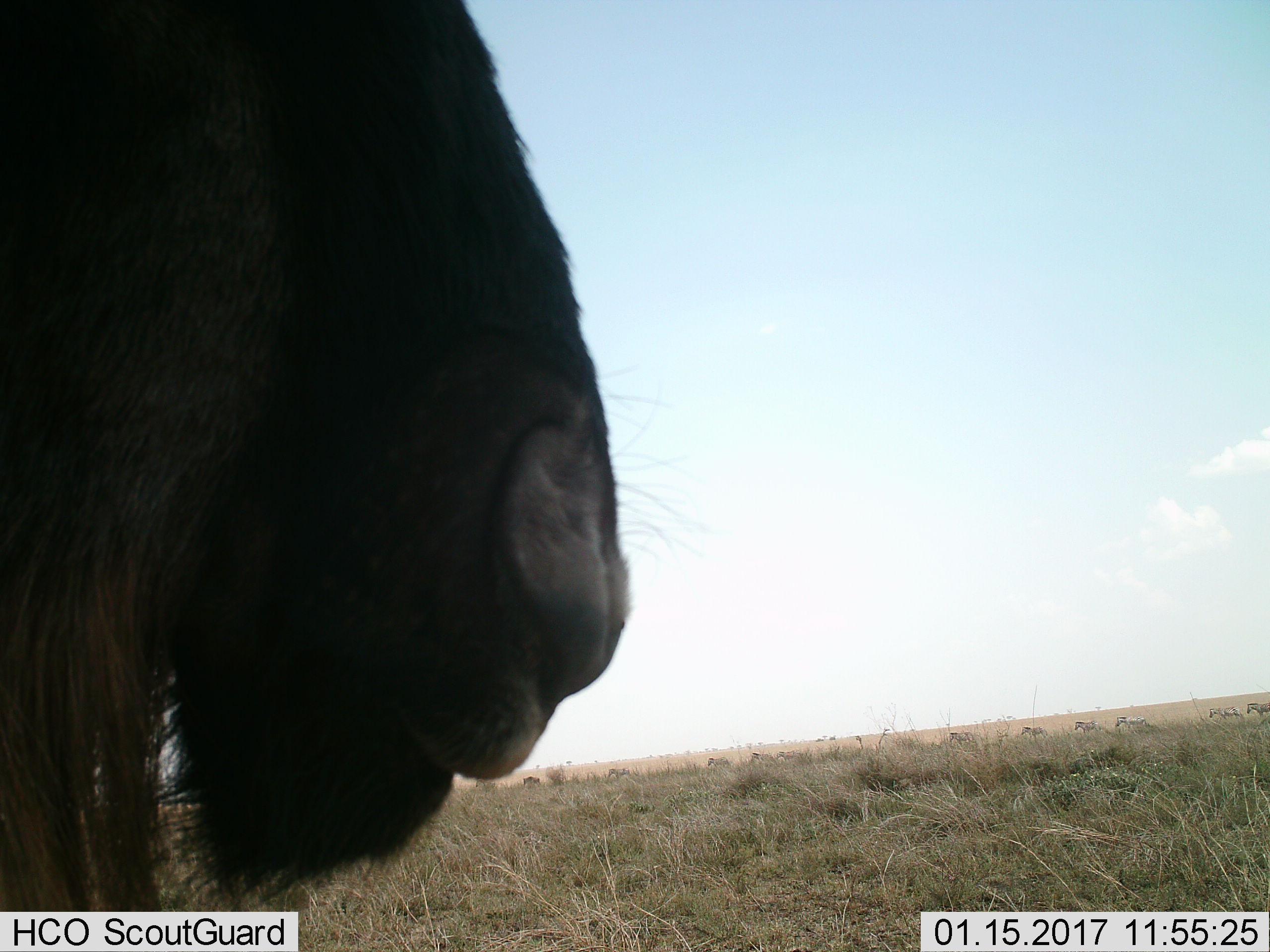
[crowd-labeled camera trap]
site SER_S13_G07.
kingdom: Animalia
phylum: Chordata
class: Mammalia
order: Artiodactyla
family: Bovidae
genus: Connochaetes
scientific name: Connochaetes taurinus taurinus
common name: blue wildebeest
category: wildebeestblue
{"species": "wildebeestblue (blue wildebeest) (Connochaetes taurinus taurinus)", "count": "2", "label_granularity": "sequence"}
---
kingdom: Animalia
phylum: Chordata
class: Mammalia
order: Perissodactyla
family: Equidae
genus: Equus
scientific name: Equus quagga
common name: plains zebra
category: zebraplains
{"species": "zebraplains (plains zebra) (Equus quagga)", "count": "10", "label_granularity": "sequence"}